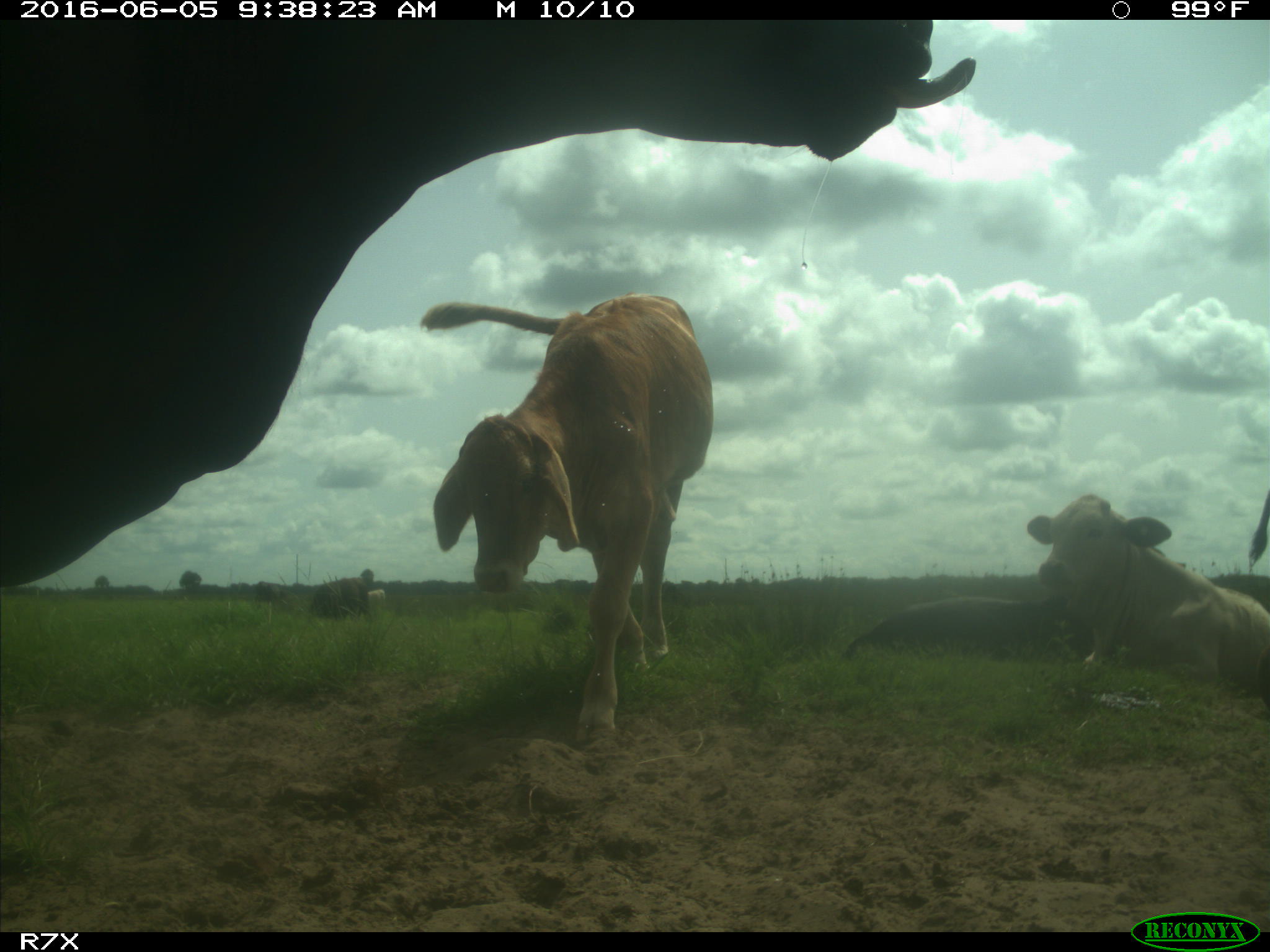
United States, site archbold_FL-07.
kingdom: Animalia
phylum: Chordata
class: Mammalia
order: Artiodactyla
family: Bovidae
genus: Bos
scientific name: Bos taurus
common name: domestic cow